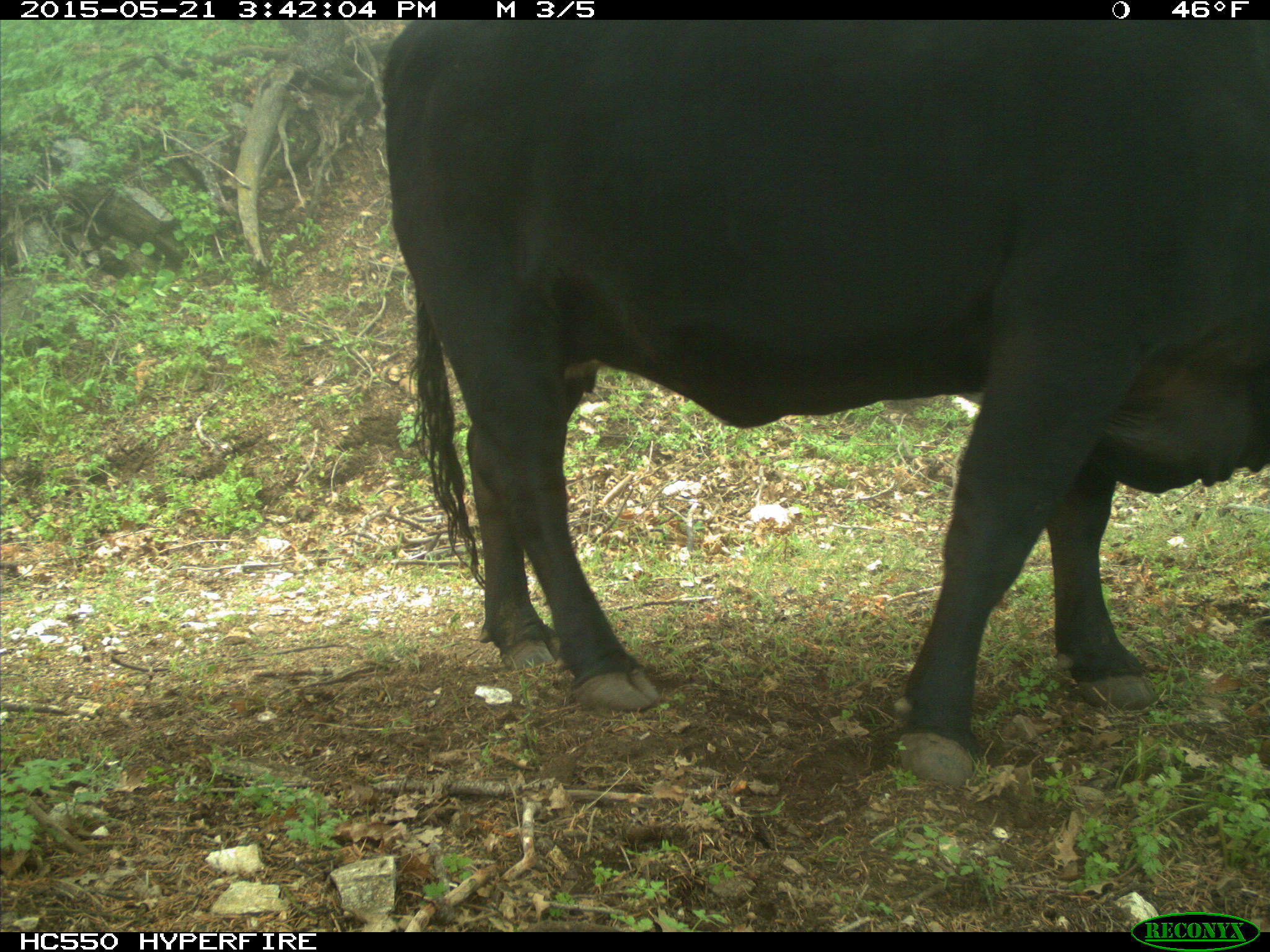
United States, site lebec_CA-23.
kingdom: Animalia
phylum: Chordata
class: Mammalia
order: Artiodactyla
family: Bovidae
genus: Bos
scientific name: Bos taurus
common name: domestic cow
Bos taurus (domestic cow).